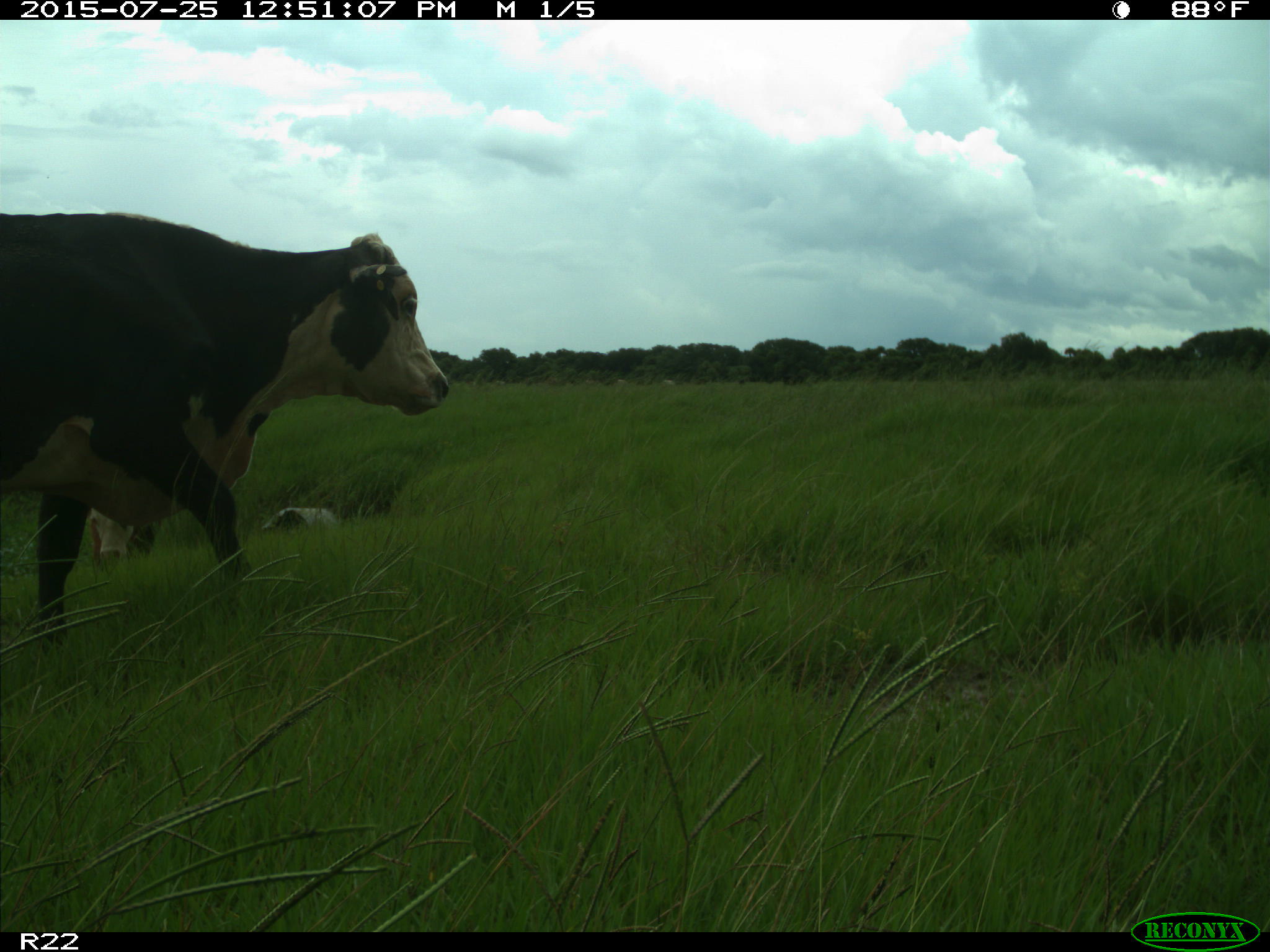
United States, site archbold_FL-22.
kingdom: Animalia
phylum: Chordata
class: Mammalia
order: Artiodactyla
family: Bovidae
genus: Bos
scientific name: Bos taurus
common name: domestic cow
Bos taurus (domestic cow).